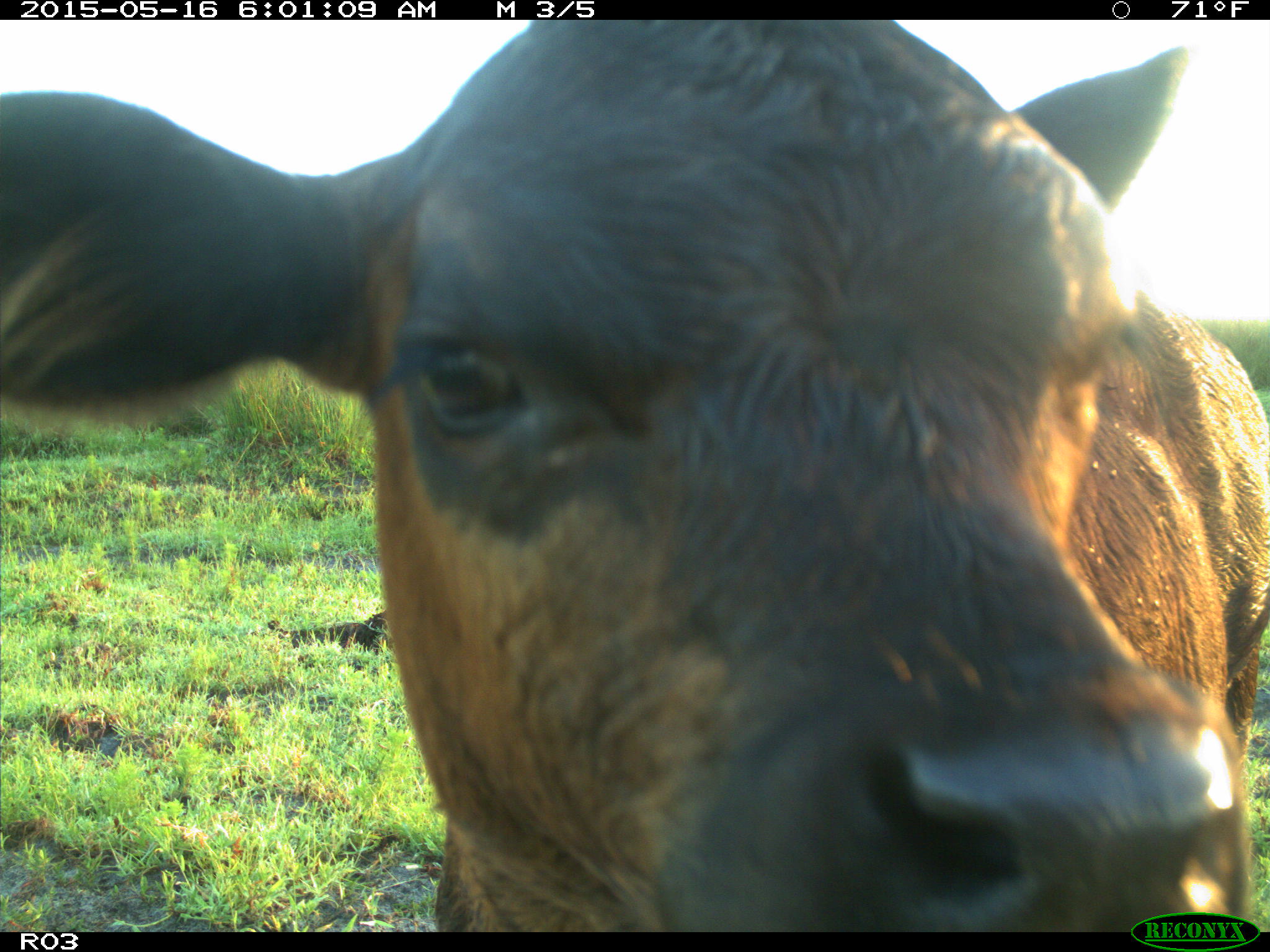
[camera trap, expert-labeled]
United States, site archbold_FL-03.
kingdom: Animalia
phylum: Chordata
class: Mammalia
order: Artiodactyla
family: Bovidae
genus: Bos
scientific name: Bos taurus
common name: domestic cow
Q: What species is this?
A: Bos taurus (domestic cow).